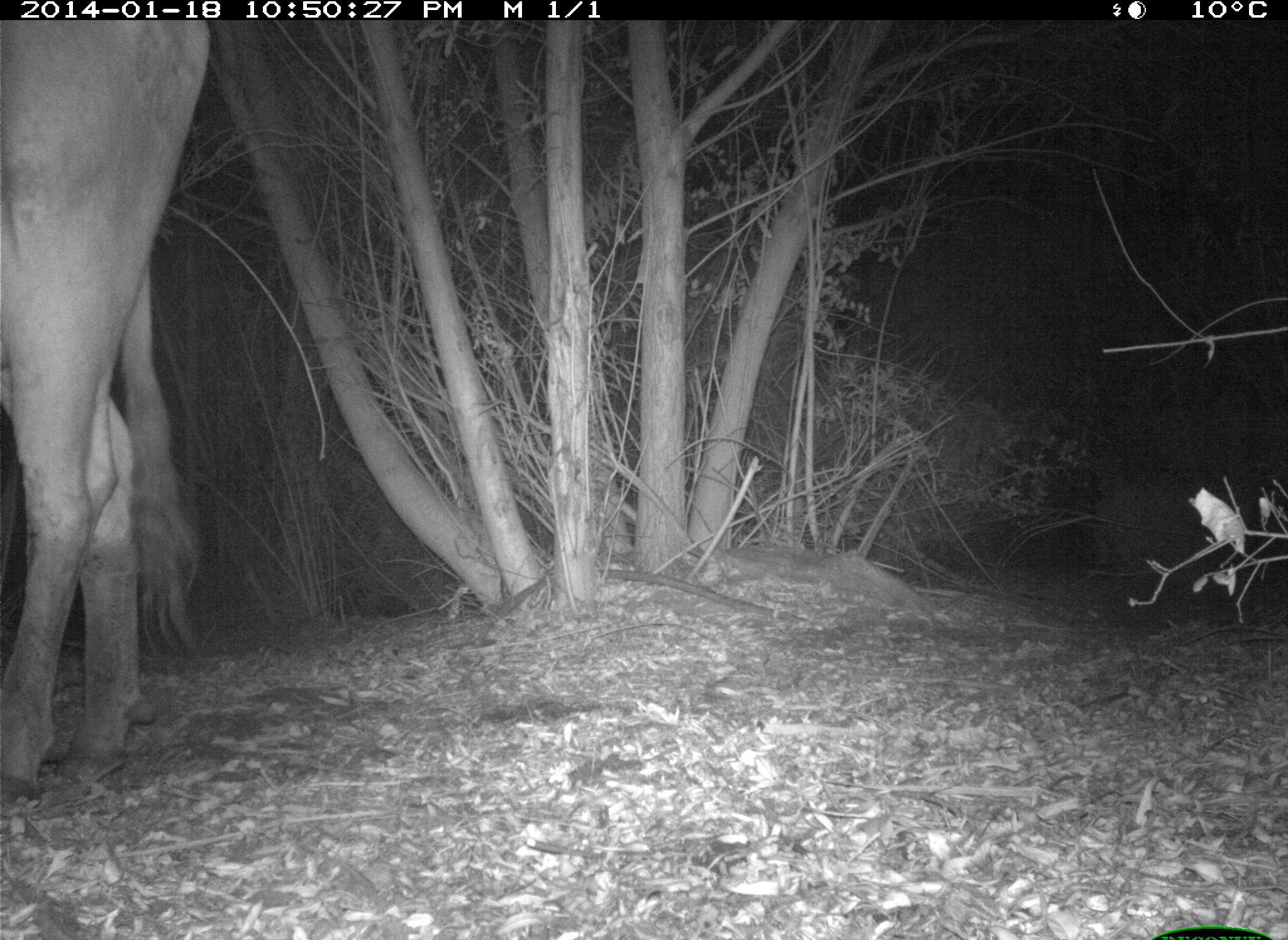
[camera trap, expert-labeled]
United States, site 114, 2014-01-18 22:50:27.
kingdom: Animalia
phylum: Chordata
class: Mammalia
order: Artiodactyla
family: Bovidae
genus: Bos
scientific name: Bos taurus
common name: cow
Cow (Bos taurus).